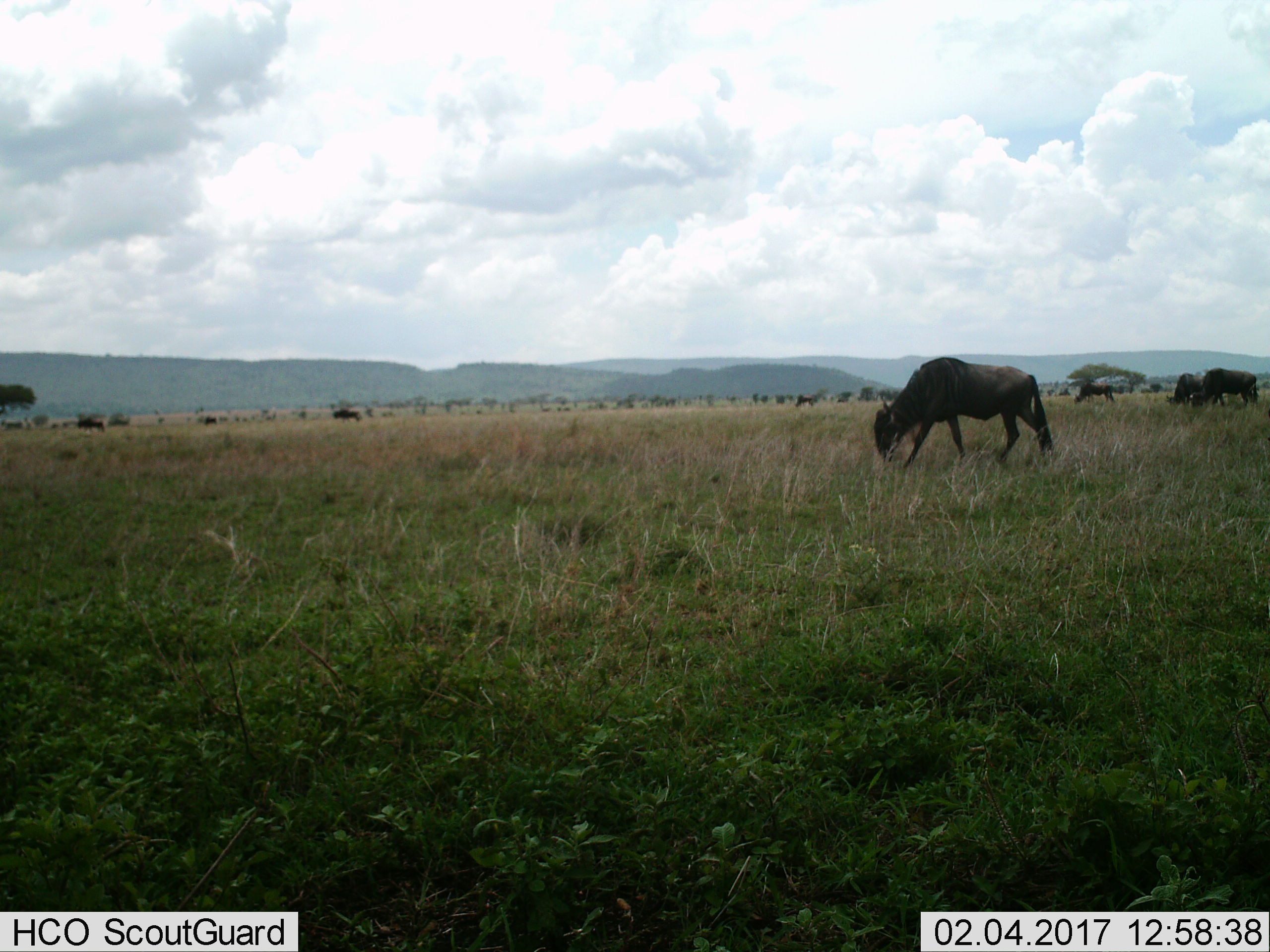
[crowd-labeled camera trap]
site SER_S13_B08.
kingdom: Animalia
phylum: Chordata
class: Mammalia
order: Artiodactyla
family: Bovidae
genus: Connochaetes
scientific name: Connochaetes taurinus taurinus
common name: blue wildebeest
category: wildebeestblue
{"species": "wildebeestblue (blue wildebeest) (Connochaetes taurinus taurinus)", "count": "10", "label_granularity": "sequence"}